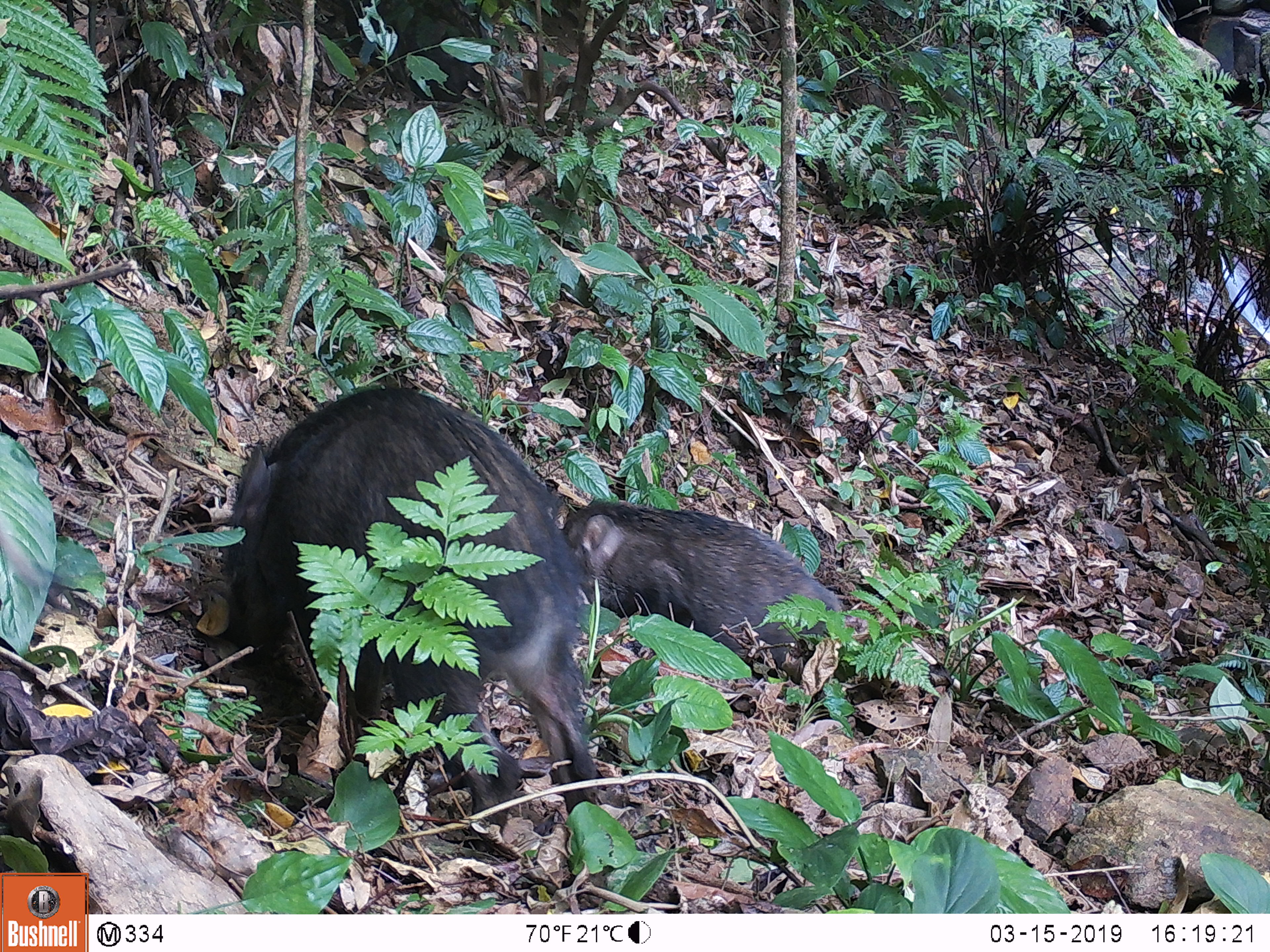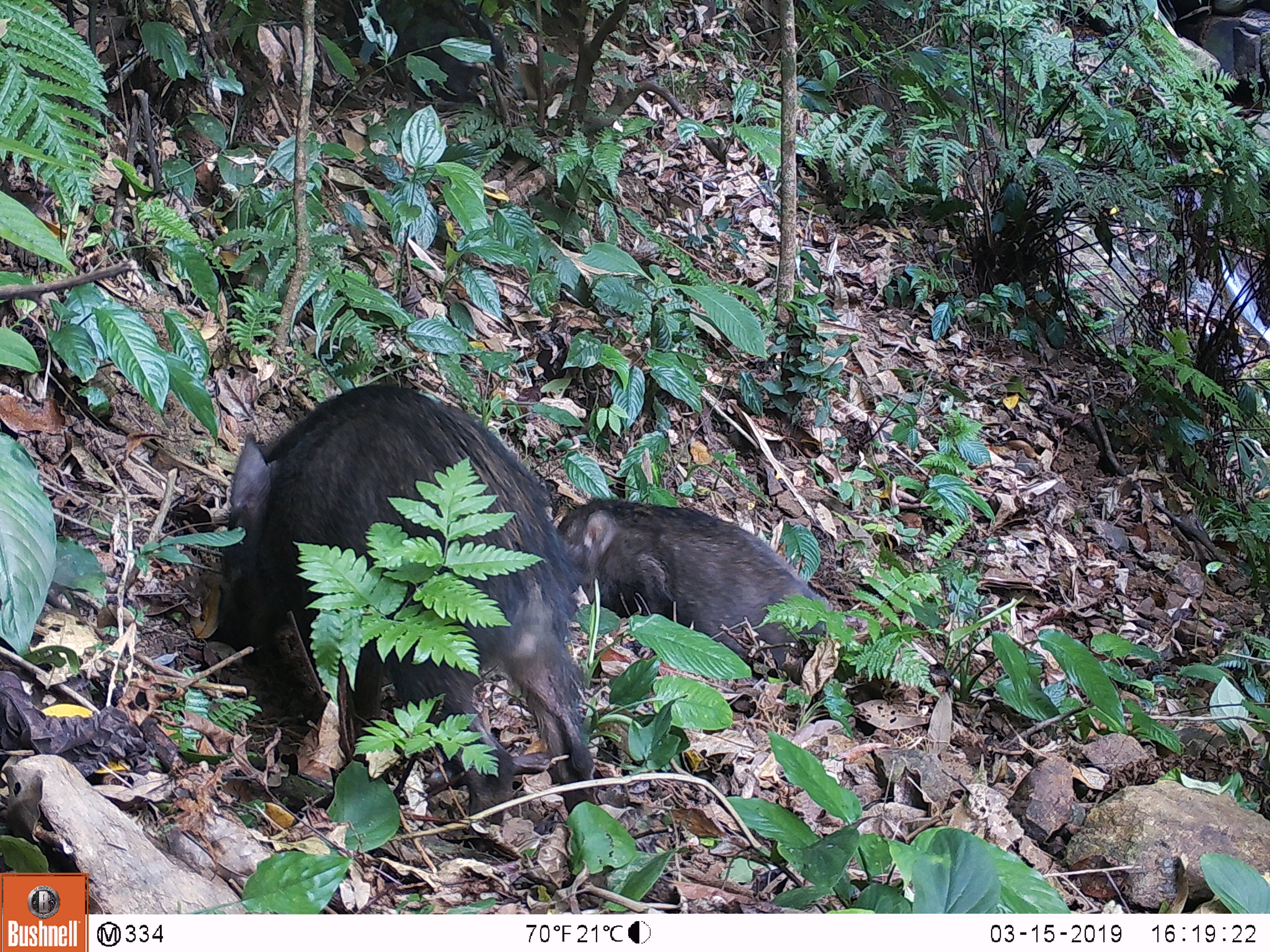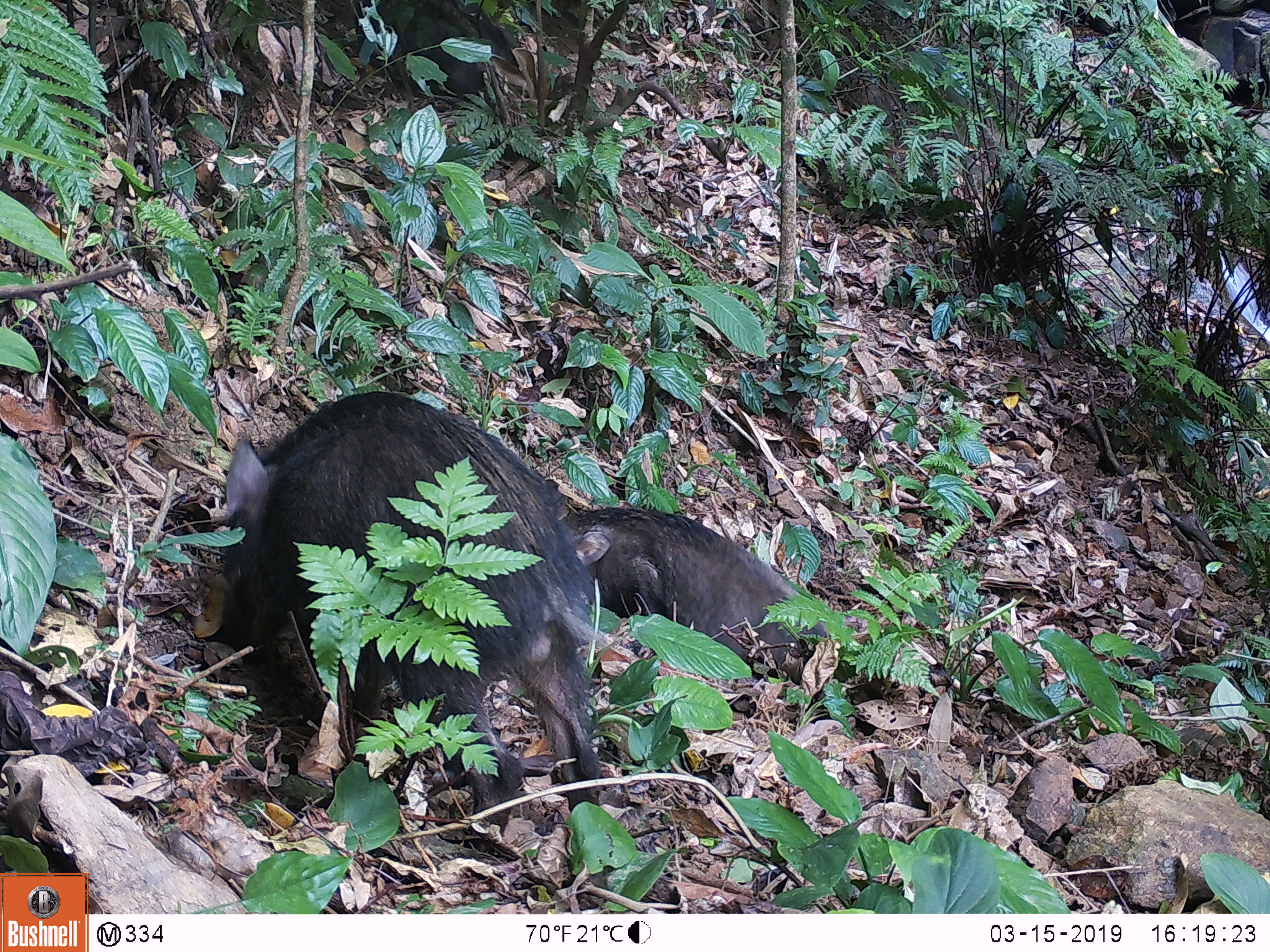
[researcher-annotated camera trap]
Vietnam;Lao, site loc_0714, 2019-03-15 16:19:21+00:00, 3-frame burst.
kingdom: Animalia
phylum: Chordata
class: Mammalia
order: Artiodactyla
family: Suidae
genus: Sus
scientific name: Sus scrofa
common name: eurasian wild pig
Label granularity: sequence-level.